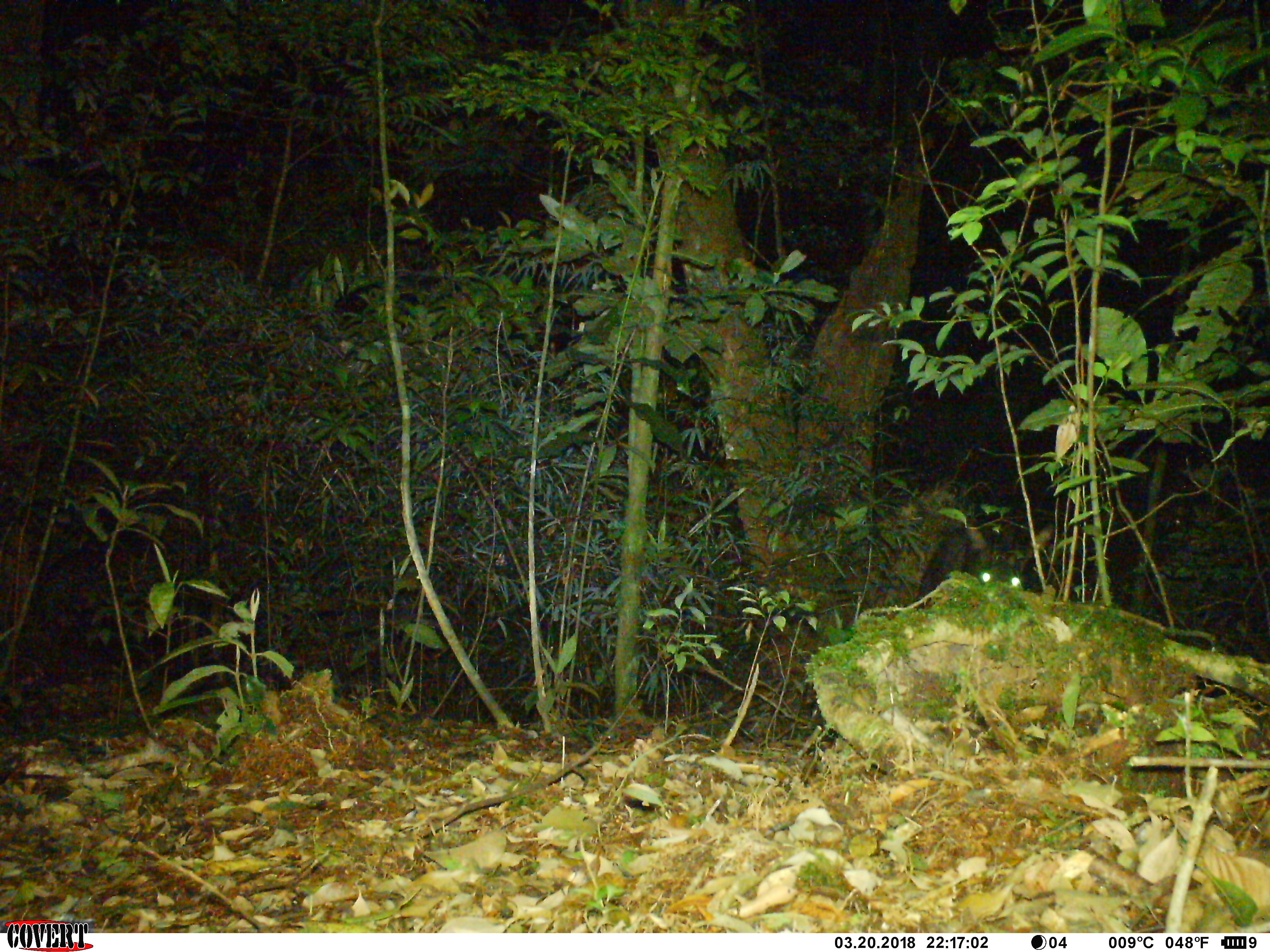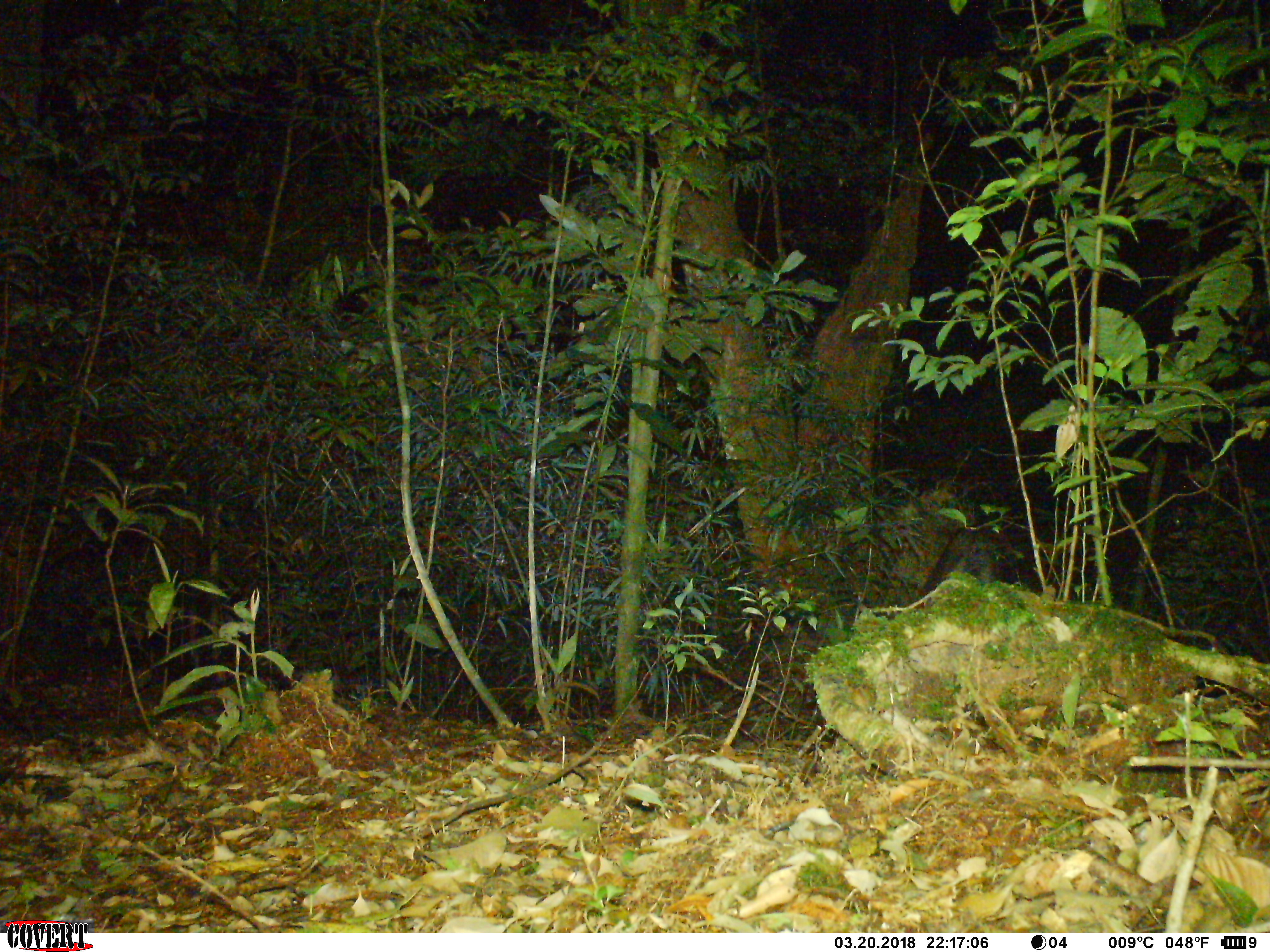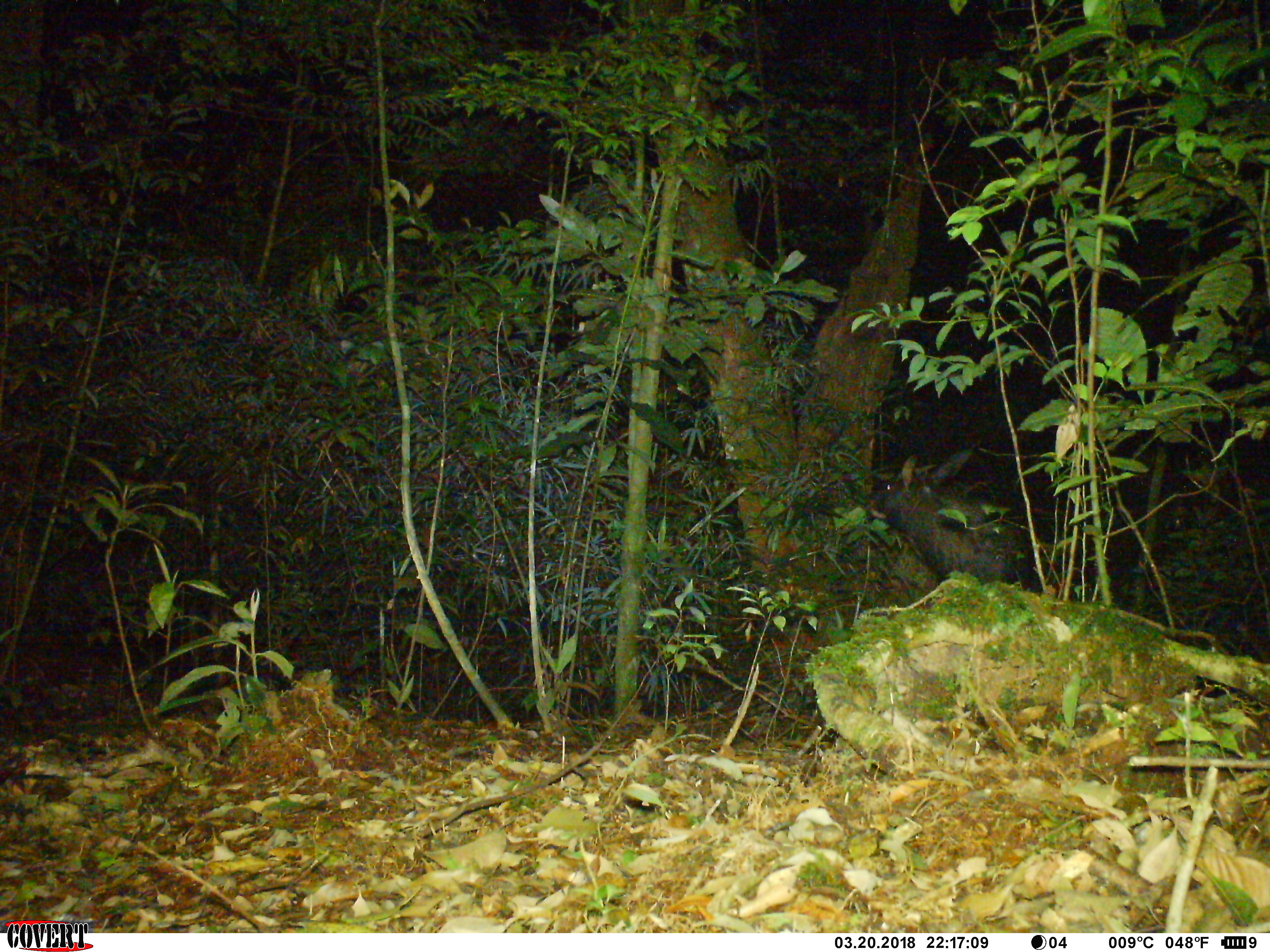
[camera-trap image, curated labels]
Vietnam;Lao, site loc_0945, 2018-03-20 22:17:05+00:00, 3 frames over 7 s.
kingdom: Animalia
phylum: Chordata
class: Mammalia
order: Artiodactyla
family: Bovidae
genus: Capricornis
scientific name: Capricornis sumatraensis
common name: chinese serow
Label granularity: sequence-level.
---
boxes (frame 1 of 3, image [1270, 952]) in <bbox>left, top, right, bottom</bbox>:
chinese serow: <bbox>977, 564, 1021, 588</bbox>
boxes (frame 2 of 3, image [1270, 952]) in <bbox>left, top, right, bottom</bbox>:
chinese serow: <bbox>922, 521, 1019, 591</bbox>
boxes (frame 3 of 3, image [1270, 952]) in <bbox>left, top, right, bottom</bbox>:
chinese serow: <bbox>871, 445, 1032, 584</bbox>